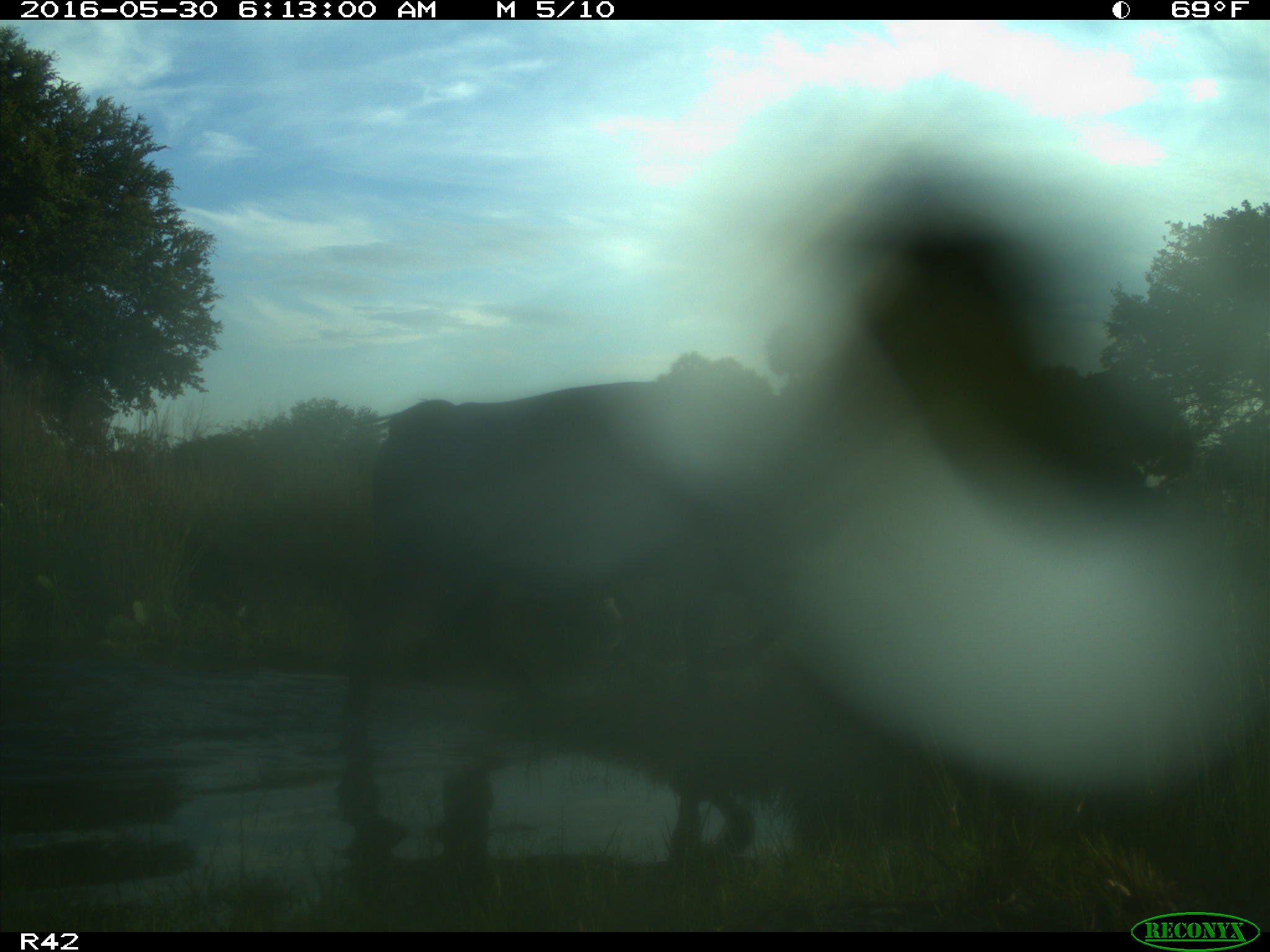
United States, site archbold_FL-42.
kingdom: Animalia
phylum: Chordata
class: Mammalia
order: Artiodactyla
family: Bovidae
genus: Bos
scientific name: Bos taurus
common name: domestic cow